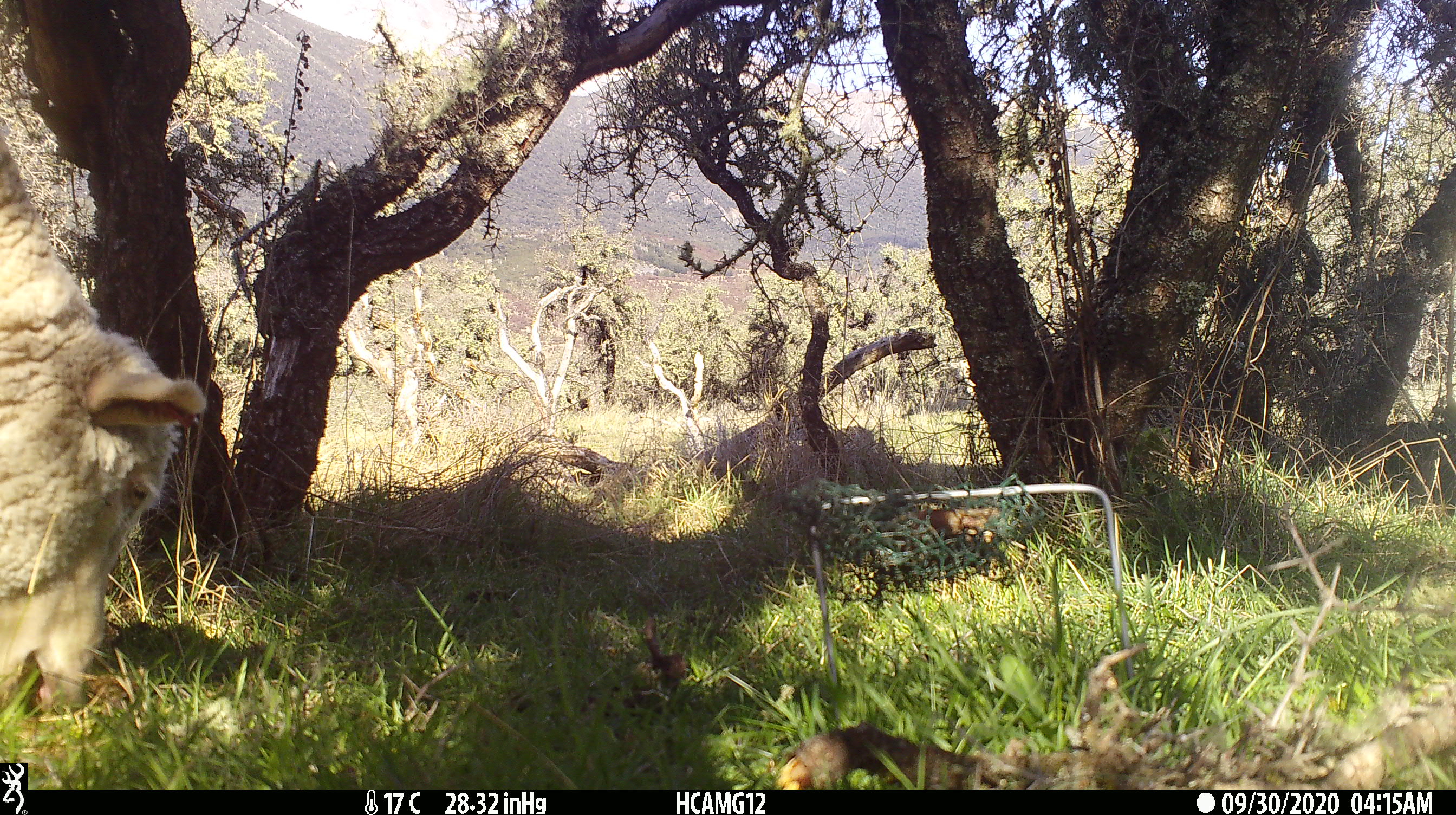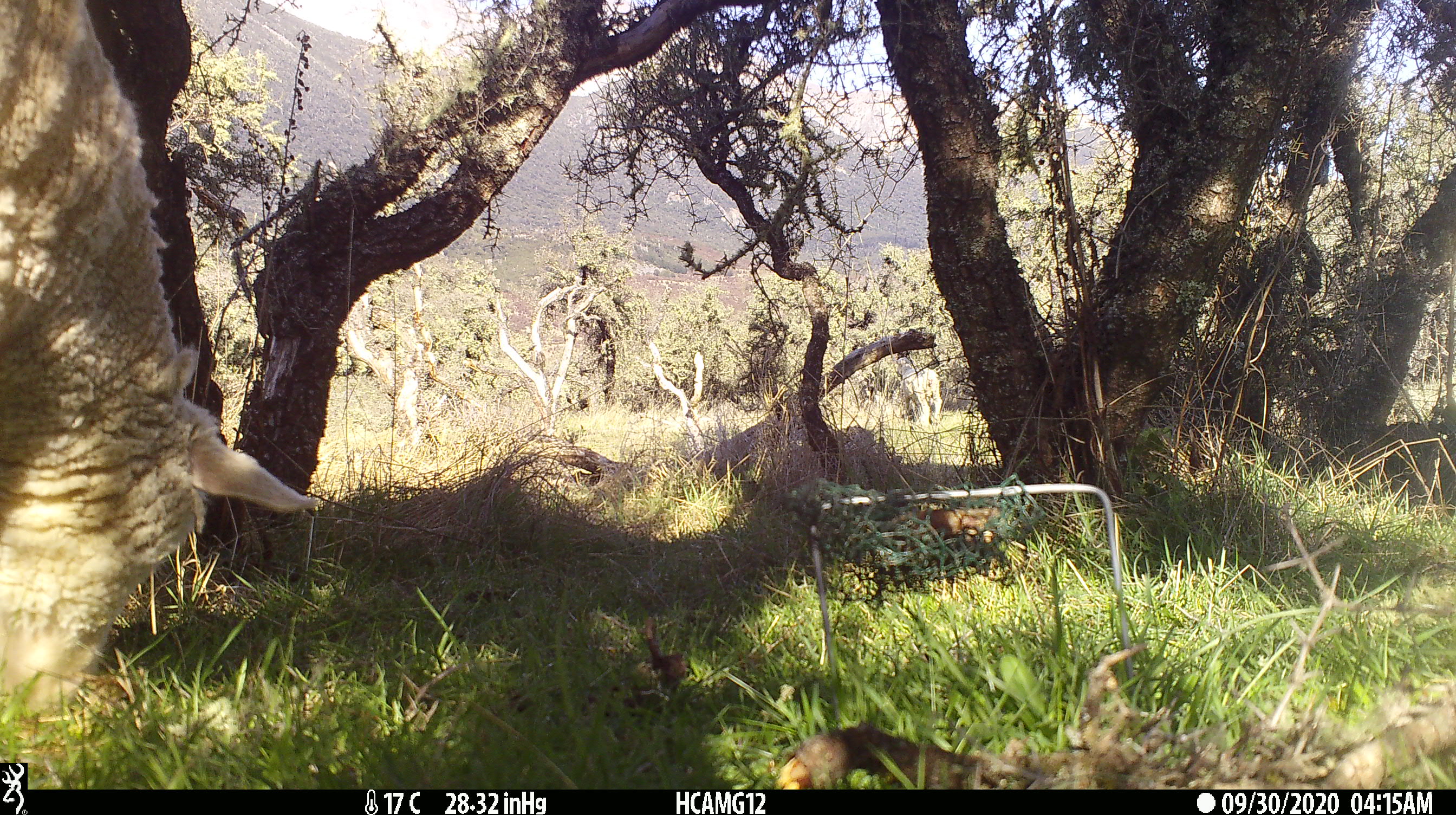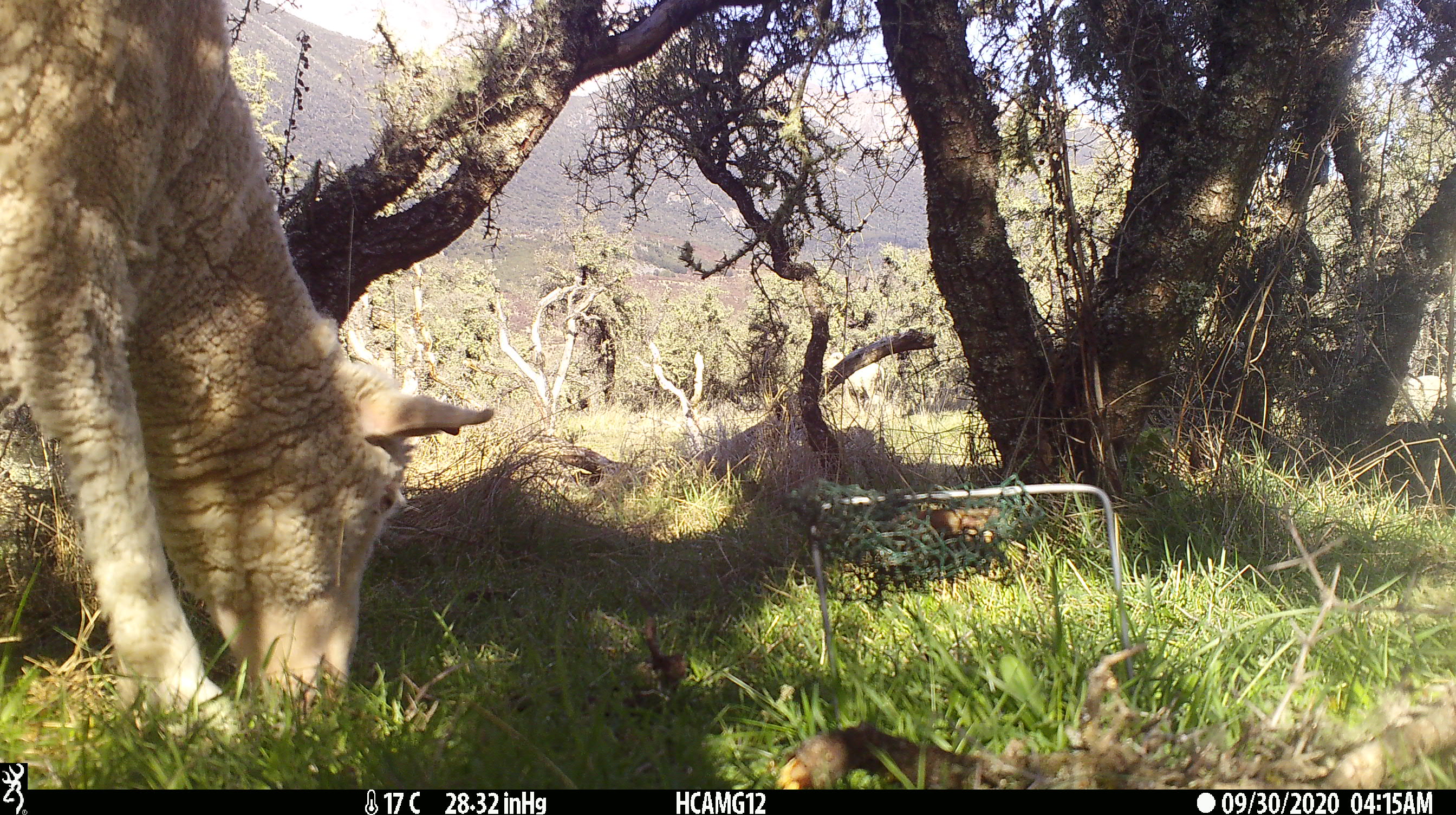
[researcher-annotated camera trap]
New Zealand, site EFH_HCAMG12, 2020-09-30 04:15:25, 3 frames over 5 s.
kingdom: Animalia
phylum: Chordata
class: Mammalia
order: Artiodactyla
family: Bovidae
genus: Ovis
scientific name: Ovis aries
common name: domestic sheep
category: sheep